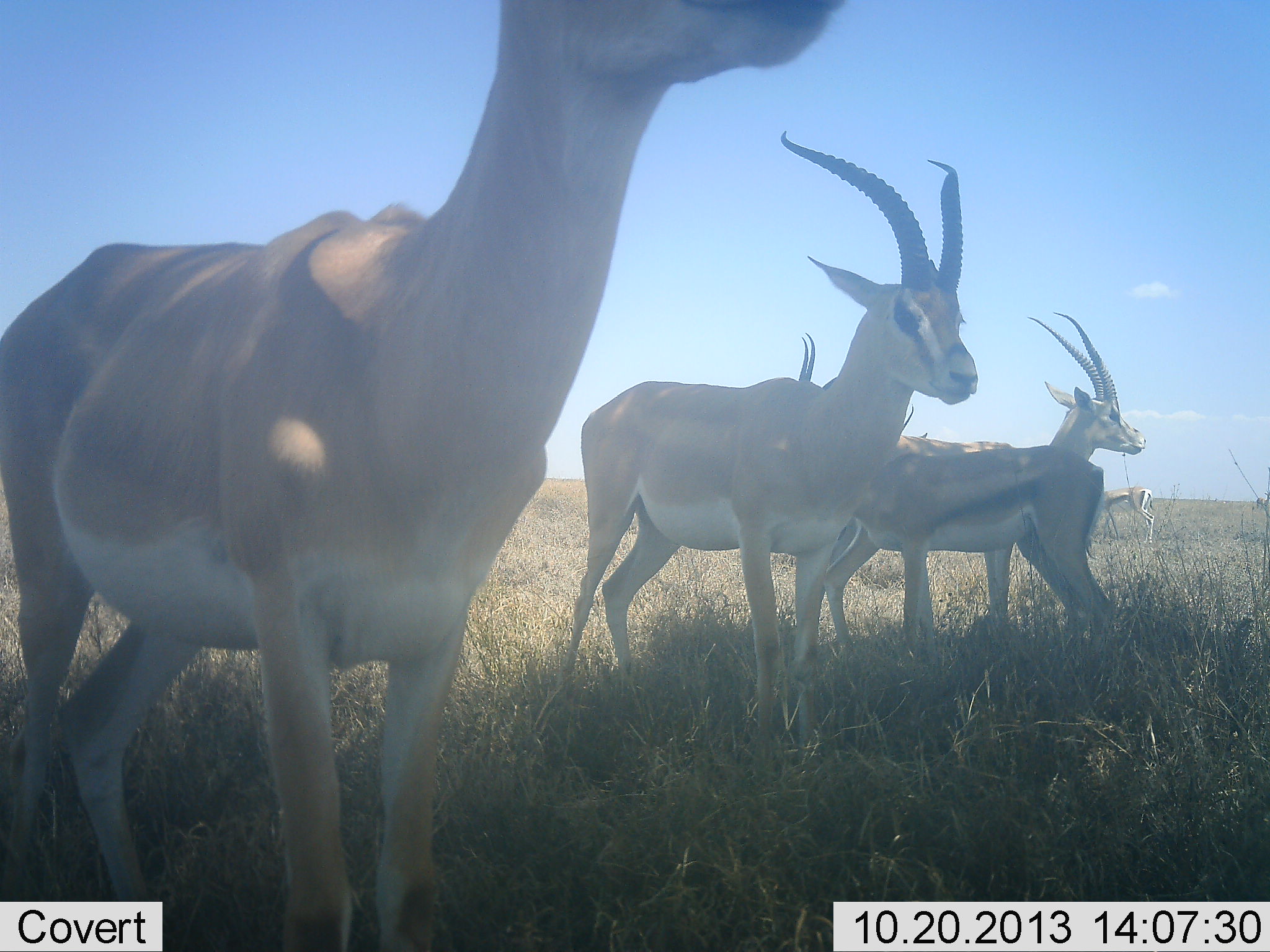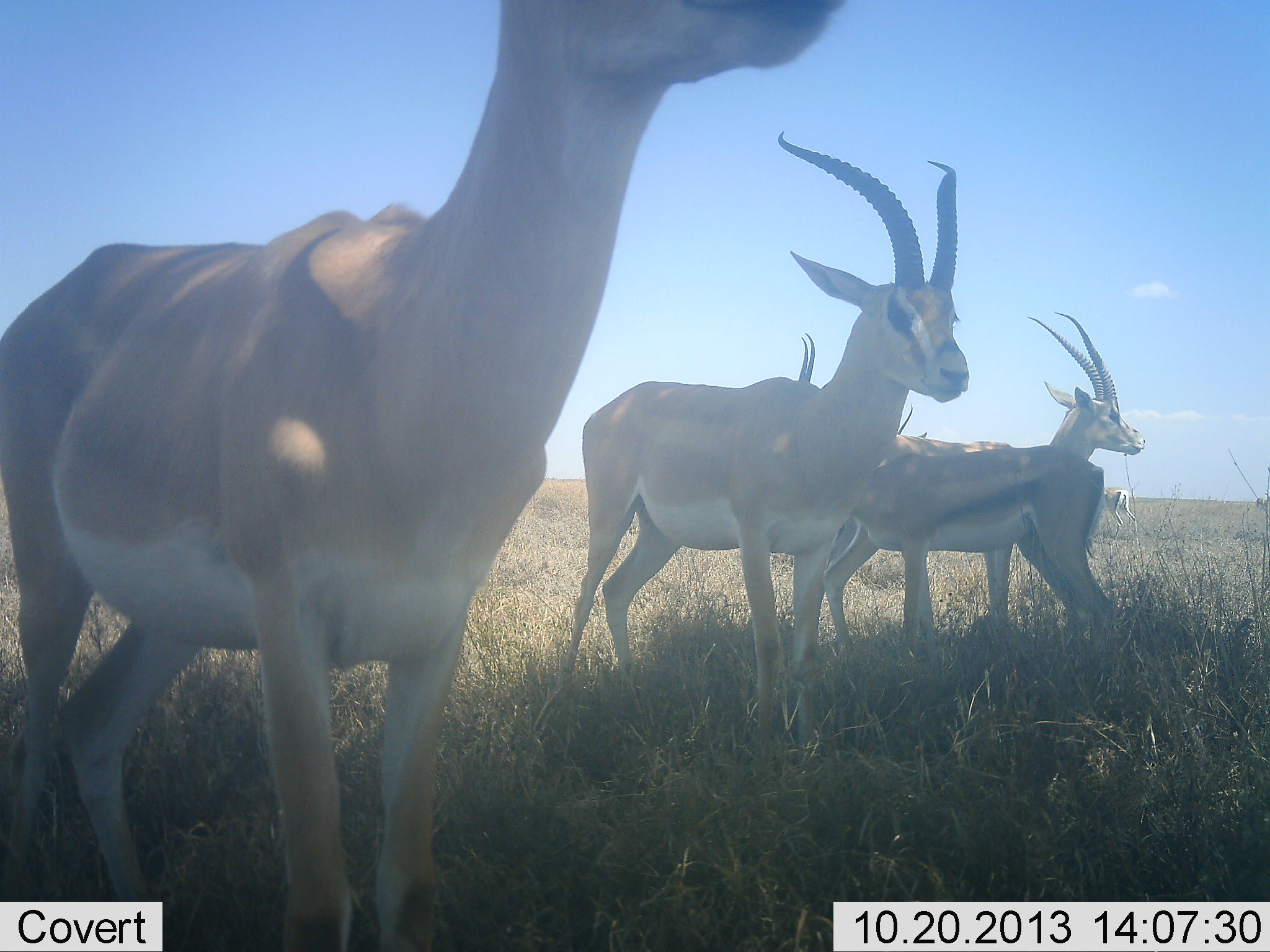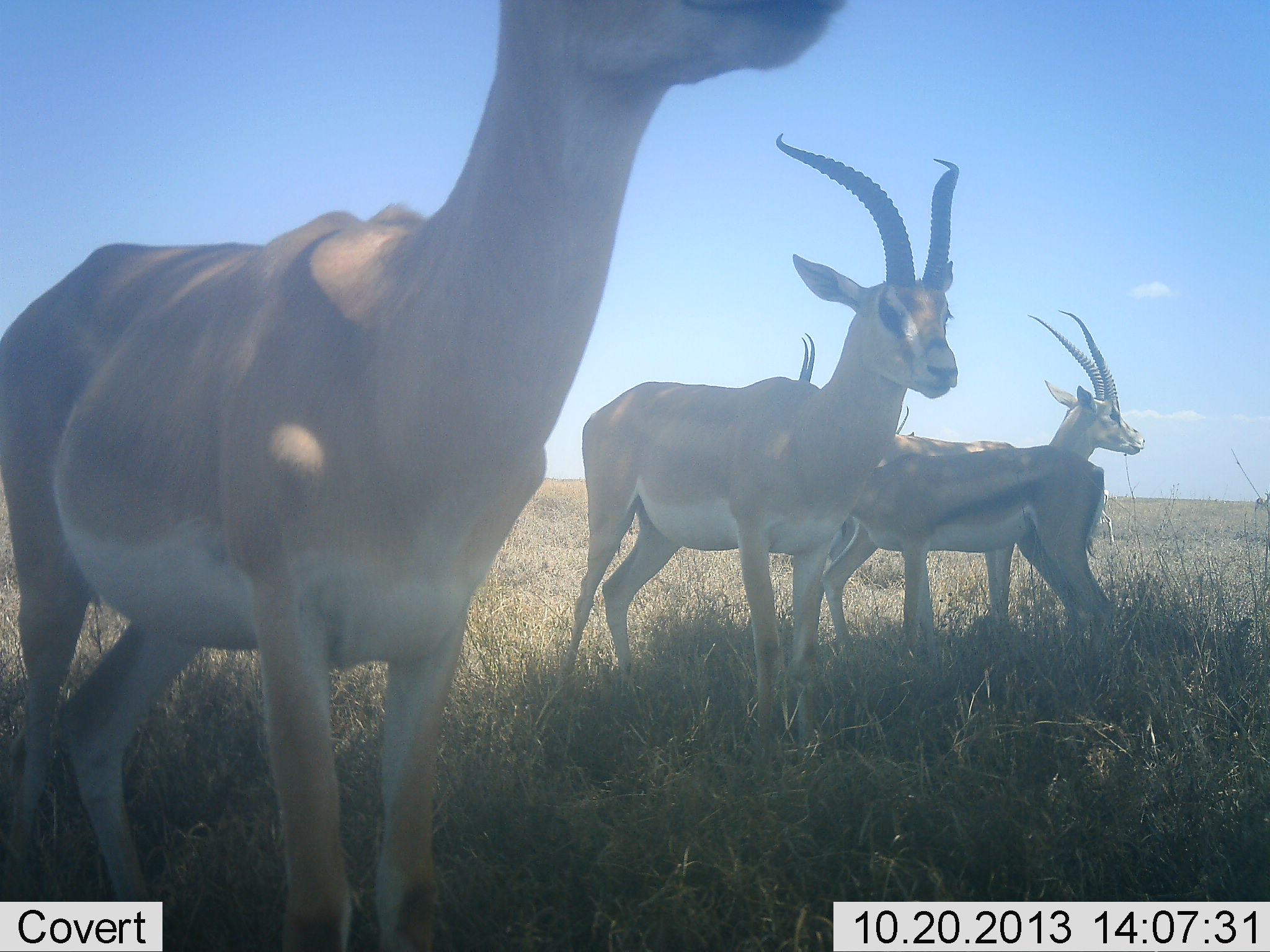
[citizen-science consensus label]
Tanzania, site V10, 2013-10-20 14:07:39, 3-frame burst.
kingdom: Animalia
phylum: Chordata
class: Mammalia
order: Artiodactyla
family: Bovidae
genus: Nanger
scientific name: Nanger granti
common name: grant's gazelle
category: gazellegrants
Gazellegrants (grant's gazelle) (Nanger granti), count 5. Behavior (volunteer vote fractions): standing 100%, resting 0%, moving 27%, interacting 7%. Young present (vote fraction): 0%. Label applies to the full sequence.